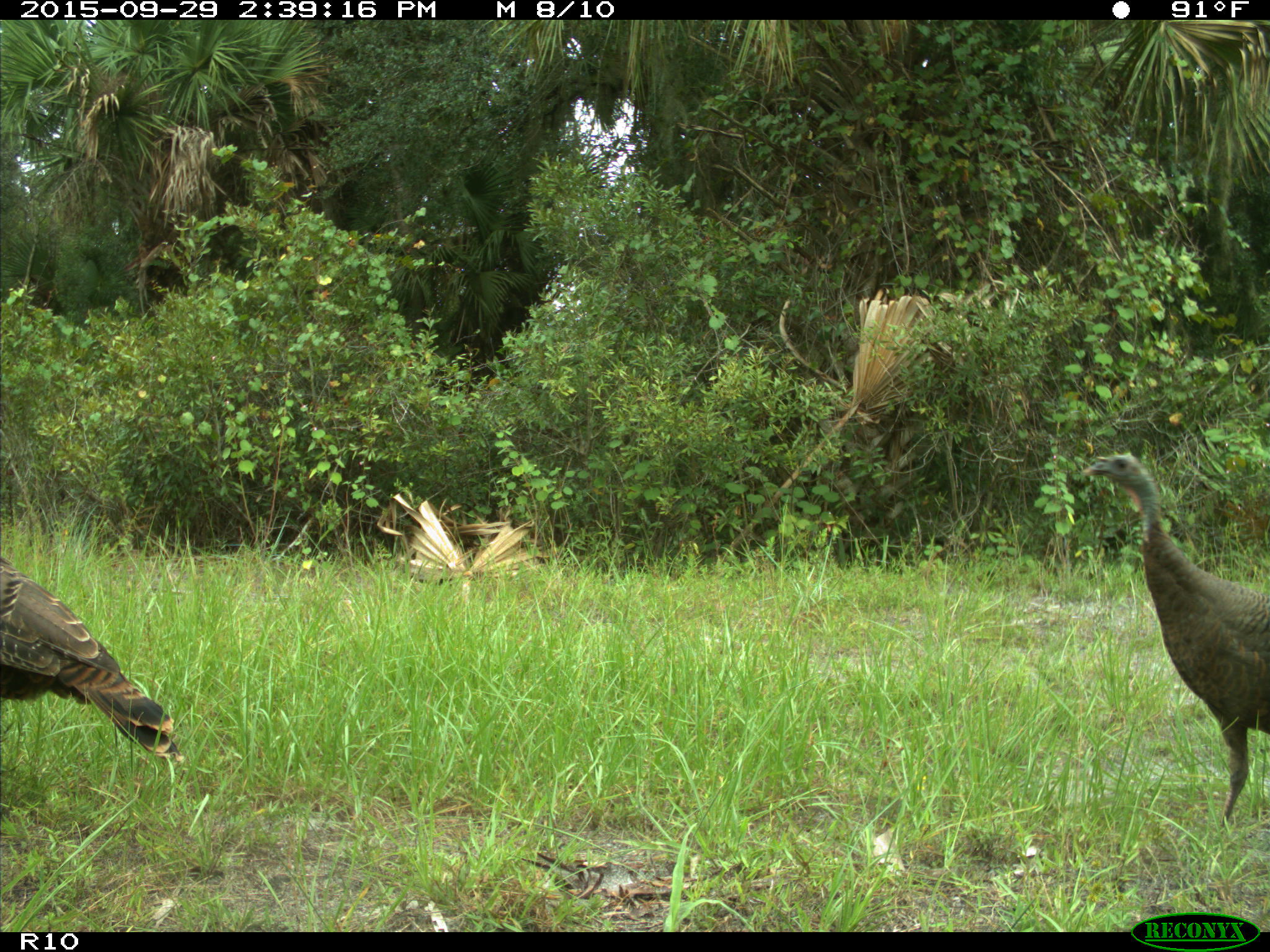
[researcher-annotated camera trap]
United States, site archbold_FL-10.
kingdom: Animalia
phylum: Chordata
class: Aves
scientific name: Aves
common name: birds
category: unidentified bird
Unidentified bird (birds) (Aves).